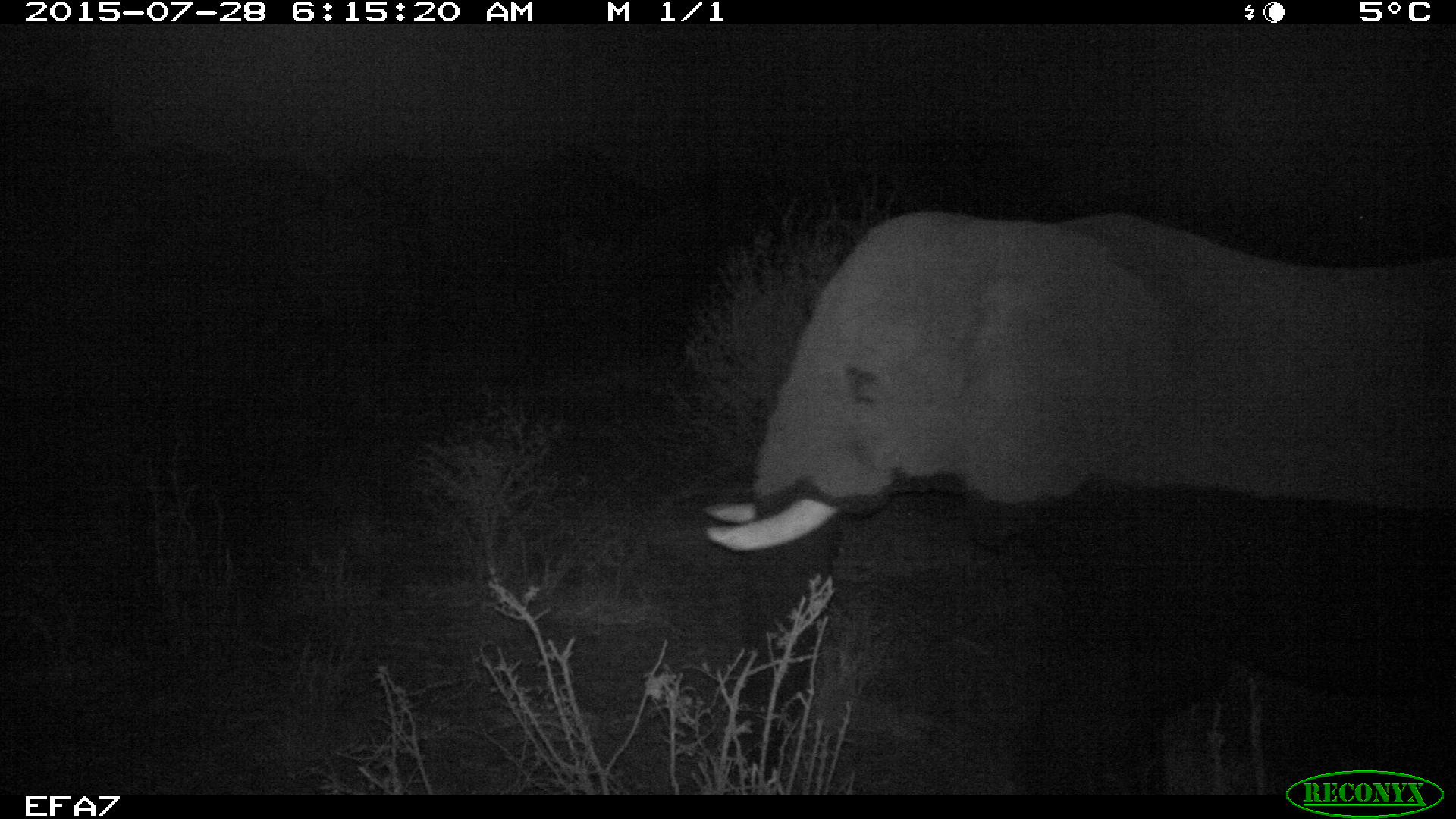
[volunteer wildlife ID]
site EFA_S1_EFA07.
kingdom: Animalia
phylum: Chordata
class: Mammalia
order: Proboscidea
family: Elephantidae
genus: Loxodonta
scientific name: Loxodonta africana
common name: african bush elephant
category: elephant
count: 1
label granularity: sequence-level